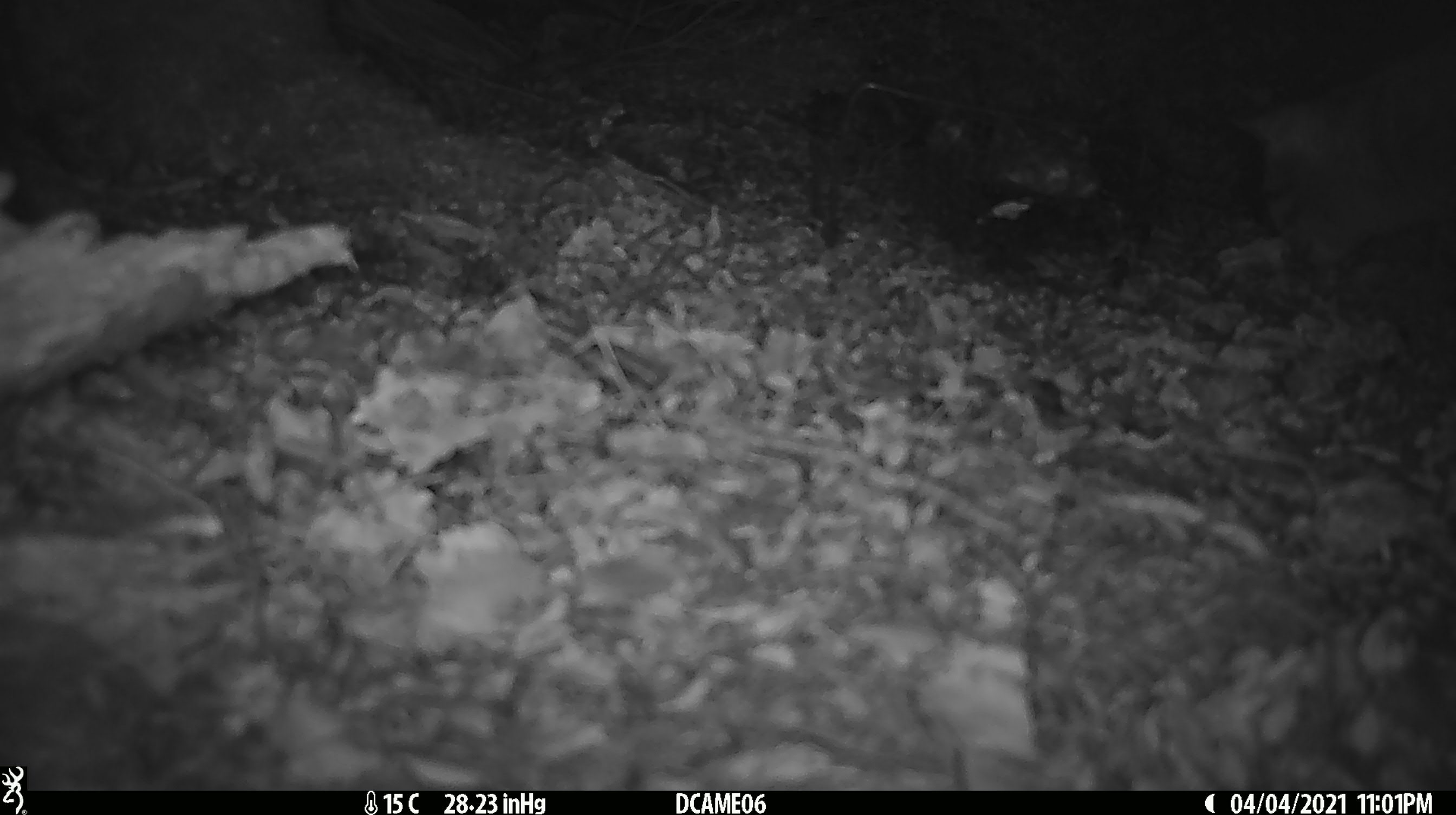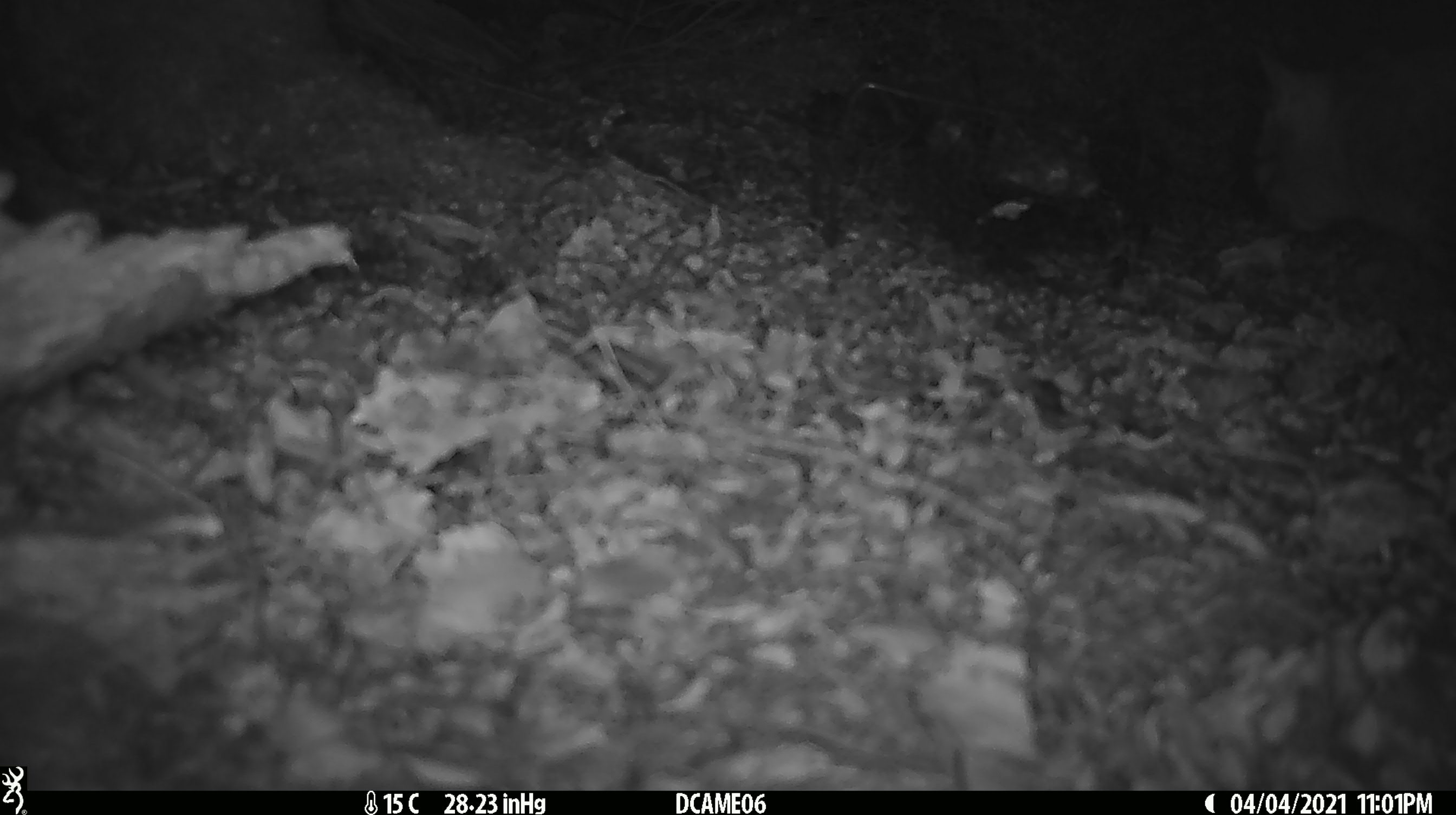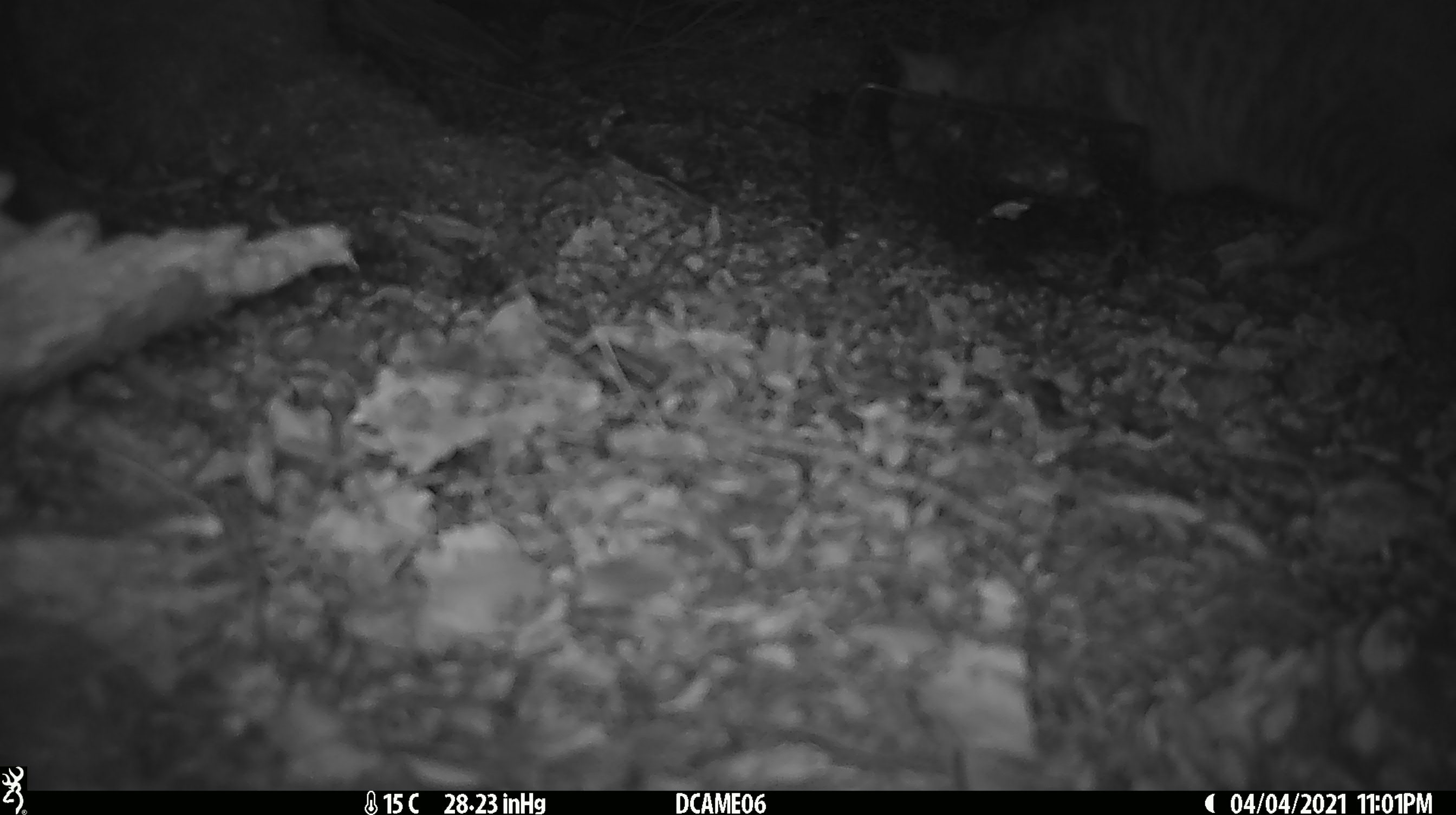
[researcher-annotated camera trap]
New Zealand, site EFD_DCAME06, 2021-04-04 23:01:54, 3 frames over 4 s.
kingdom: Animalia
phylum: Chordata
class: Mammalia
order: Carnivora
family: Felidae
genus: Felis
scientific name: Felis catus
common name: domestic cat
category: cat